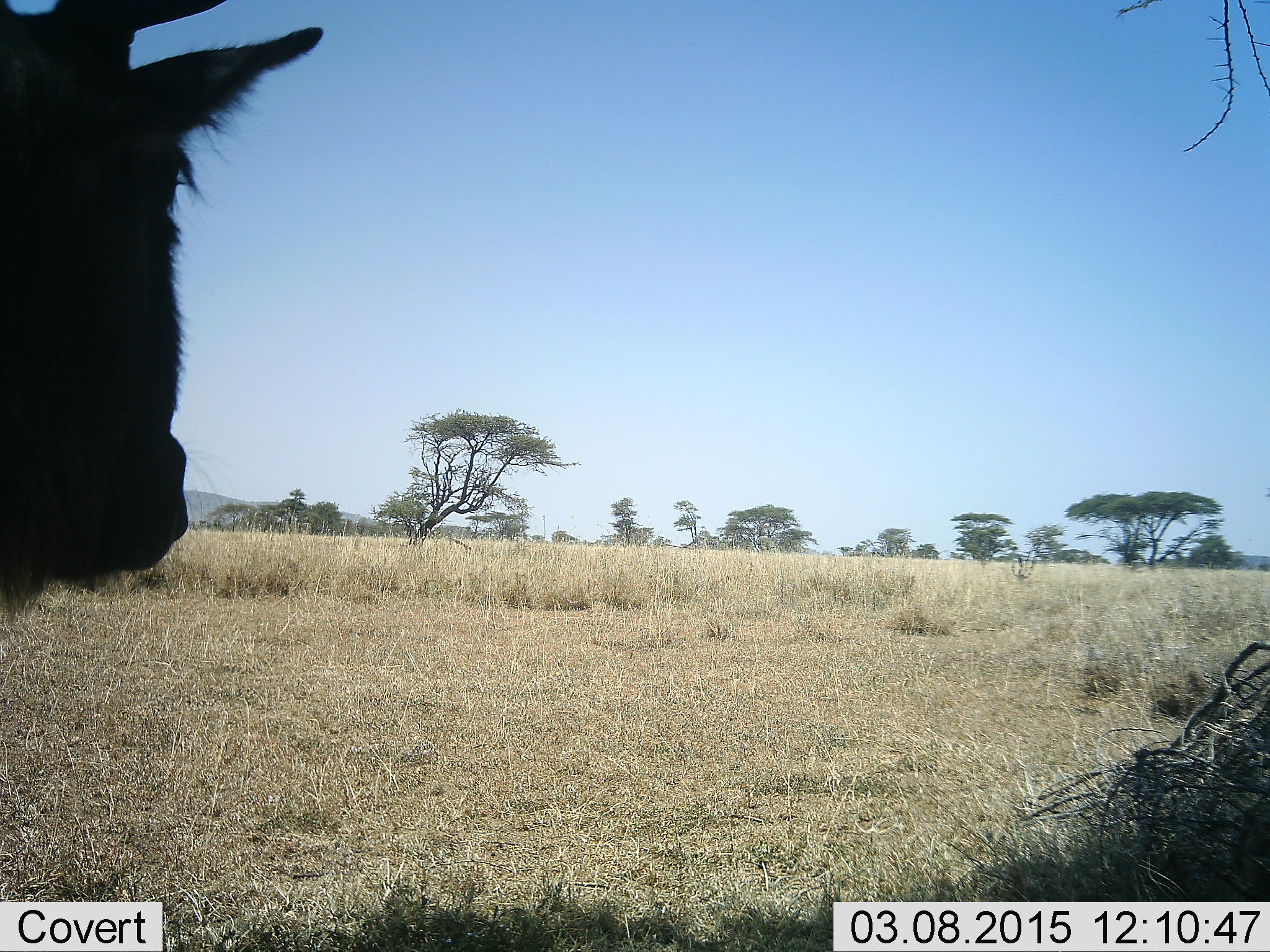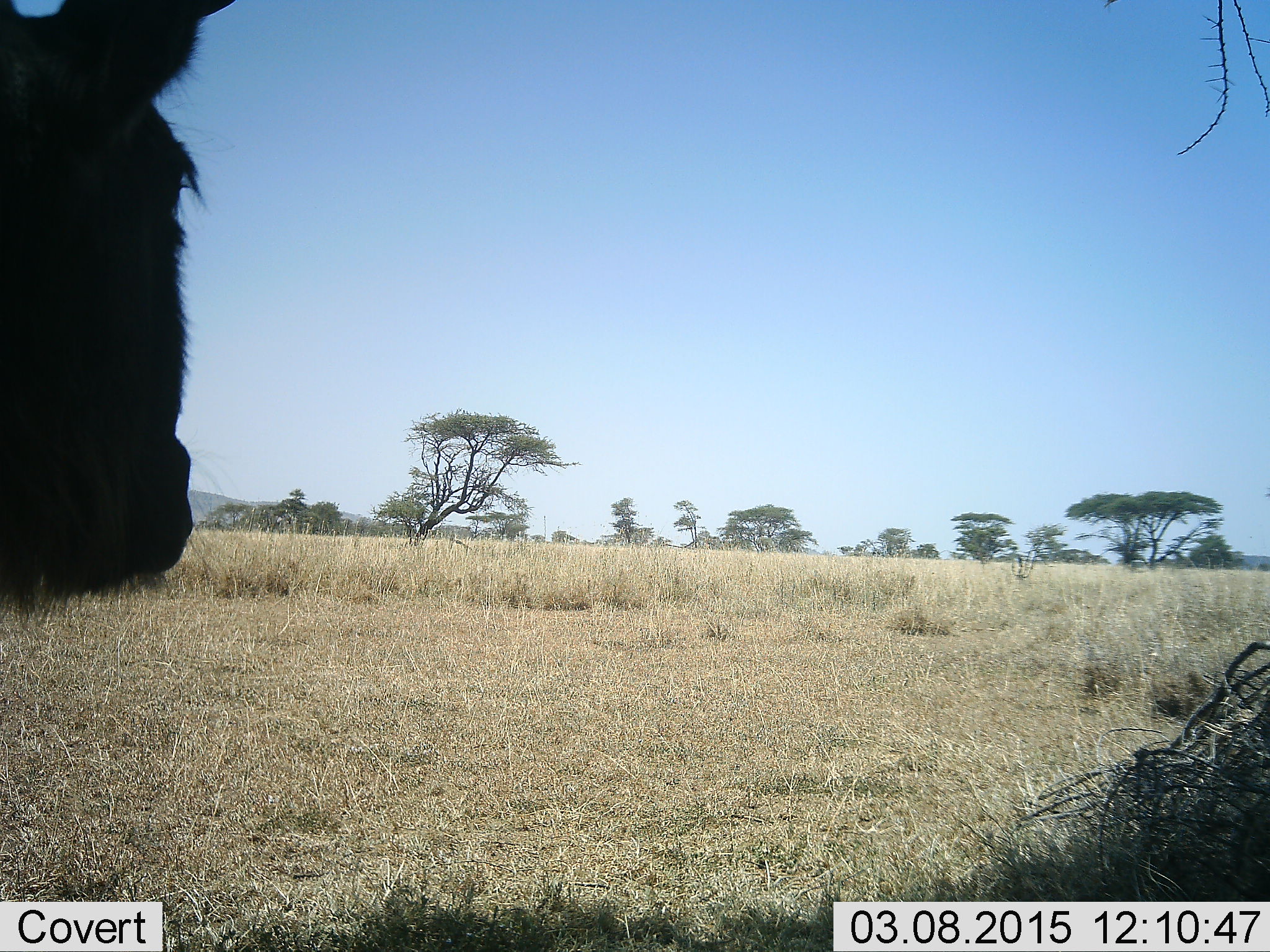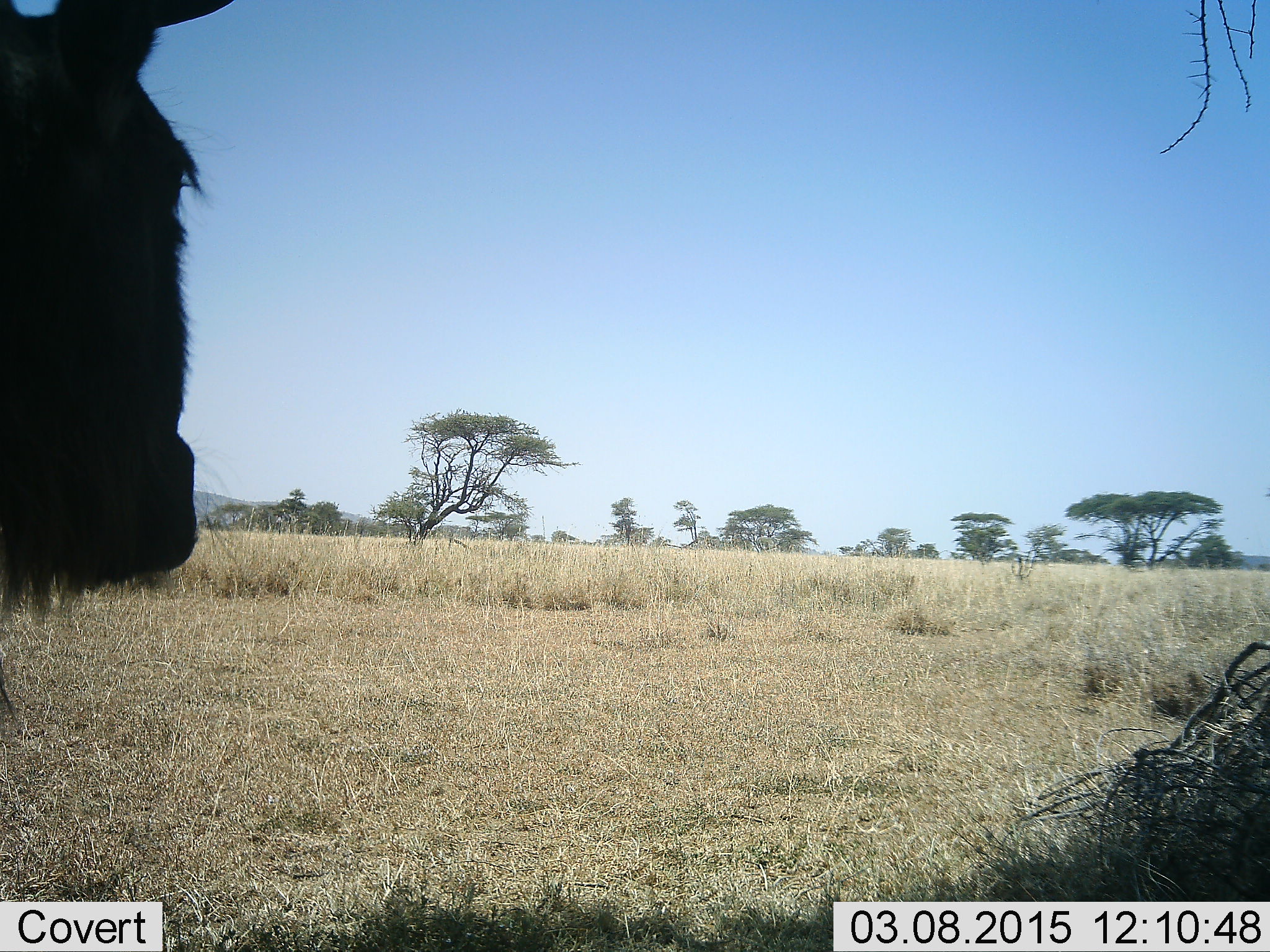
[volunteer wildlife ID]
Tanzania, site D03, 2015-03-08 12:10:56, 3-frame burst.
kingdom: Animalia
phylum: Chordata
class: Mammalia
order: Artiodactyla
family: Bovidae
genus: Connochaetes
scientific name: Connochaetes taurinus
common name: blue wildebeest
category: wildebeest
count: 1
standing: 90%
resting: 0%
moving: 10%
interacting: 0%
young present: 0%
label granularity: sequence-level